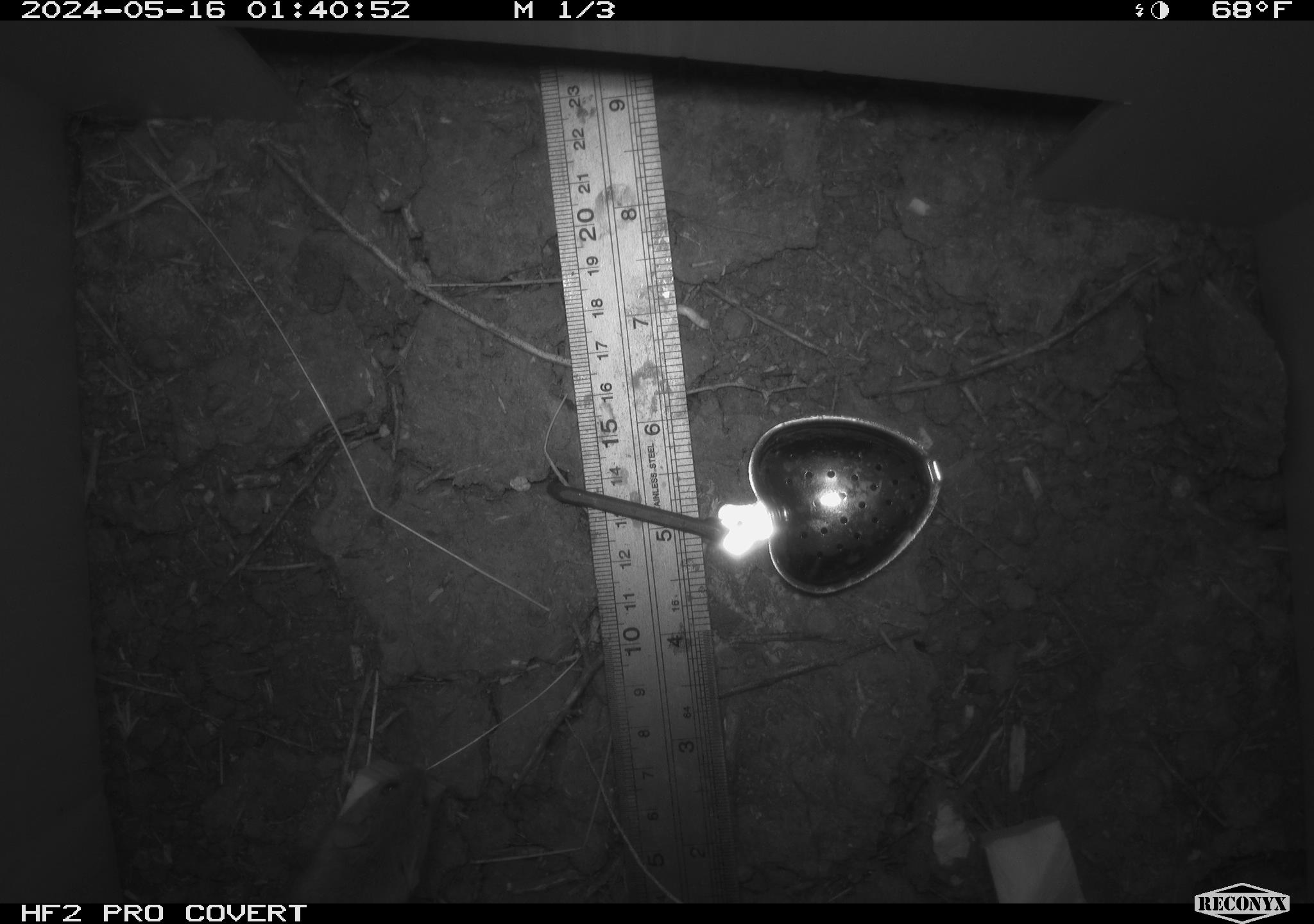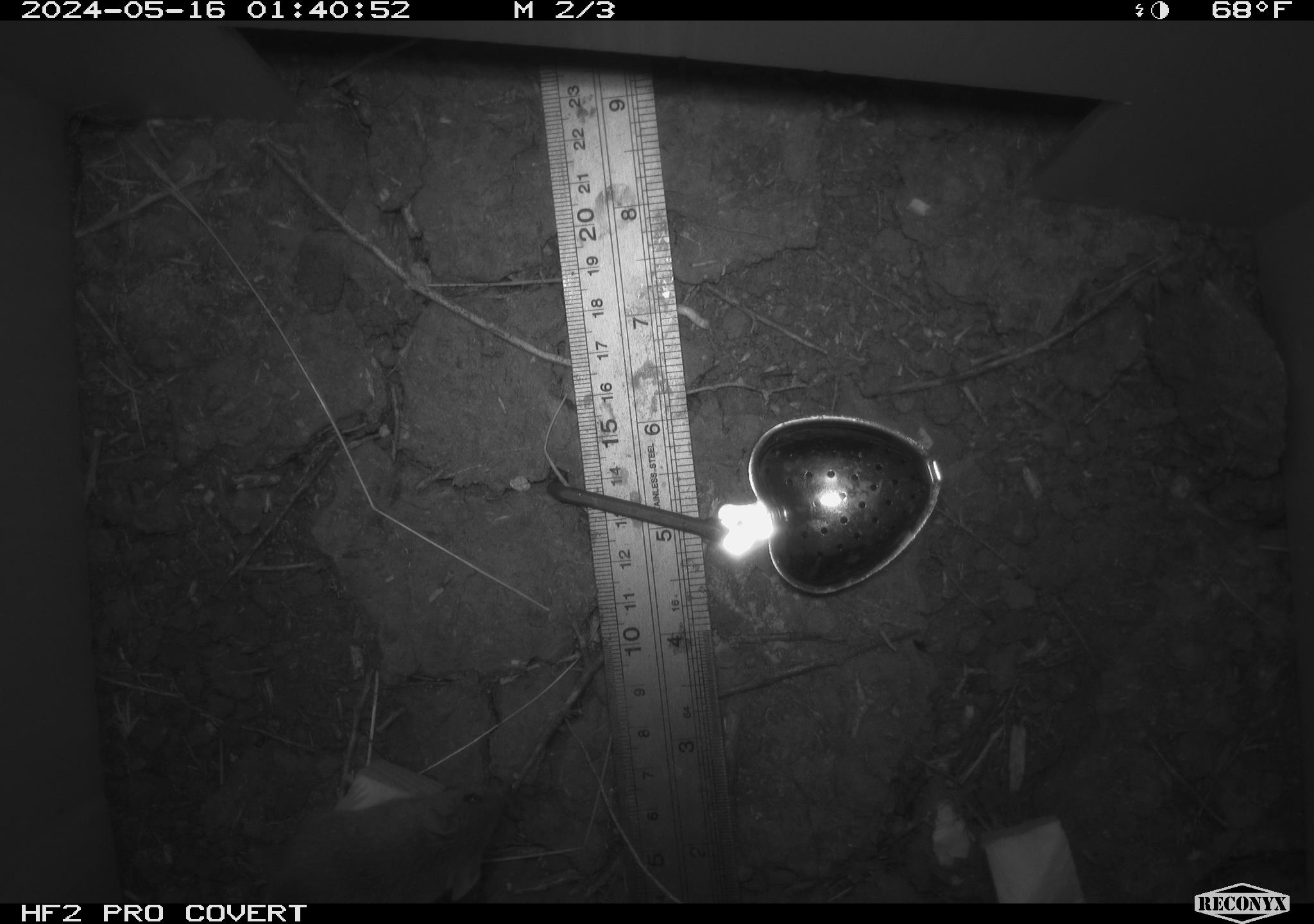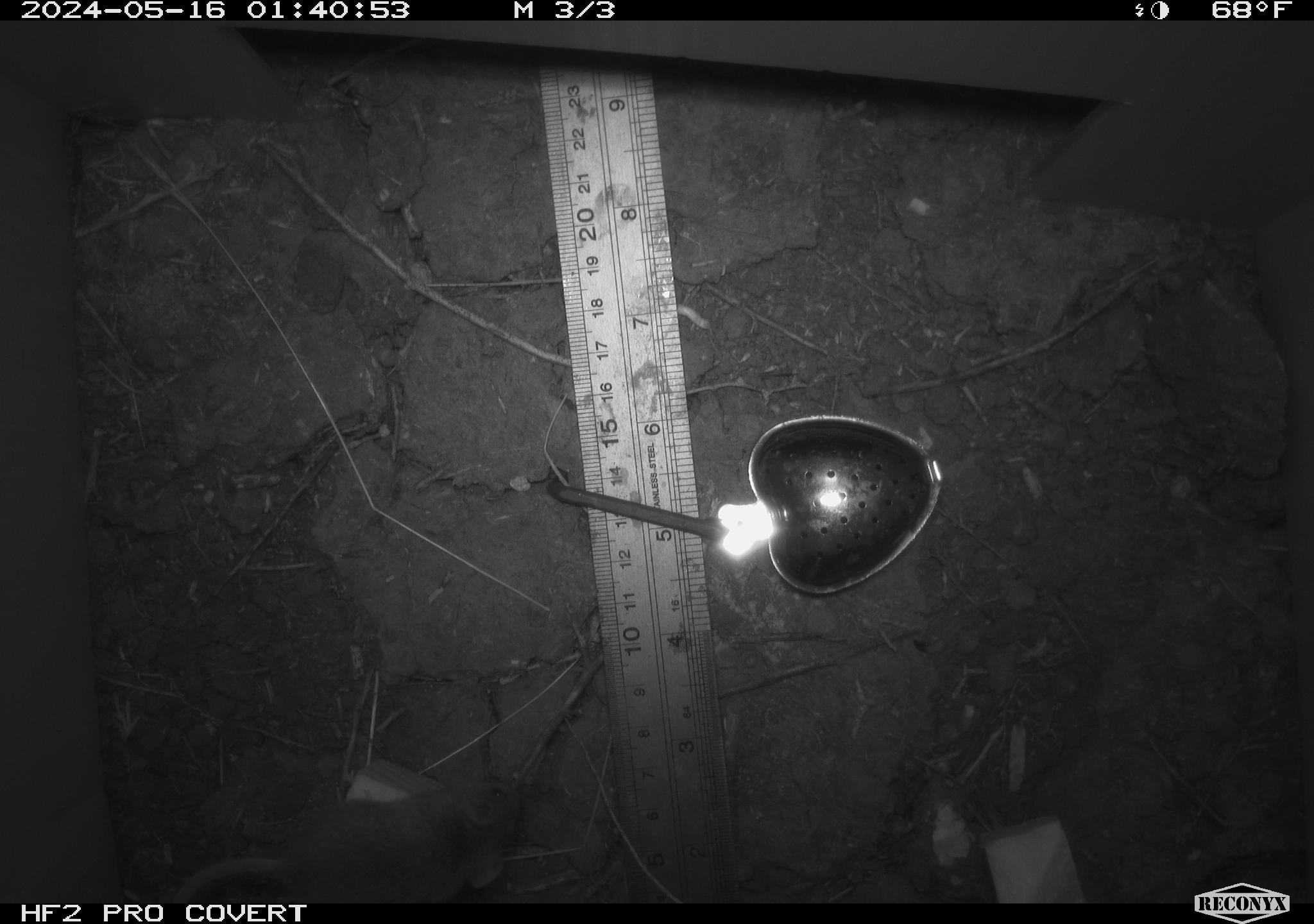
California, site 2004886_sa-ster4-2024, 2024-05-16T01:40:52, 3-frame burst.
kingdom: Animalia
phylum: Chordata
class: Mammalia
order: Rodentia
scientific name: Rodentia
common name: mouse species